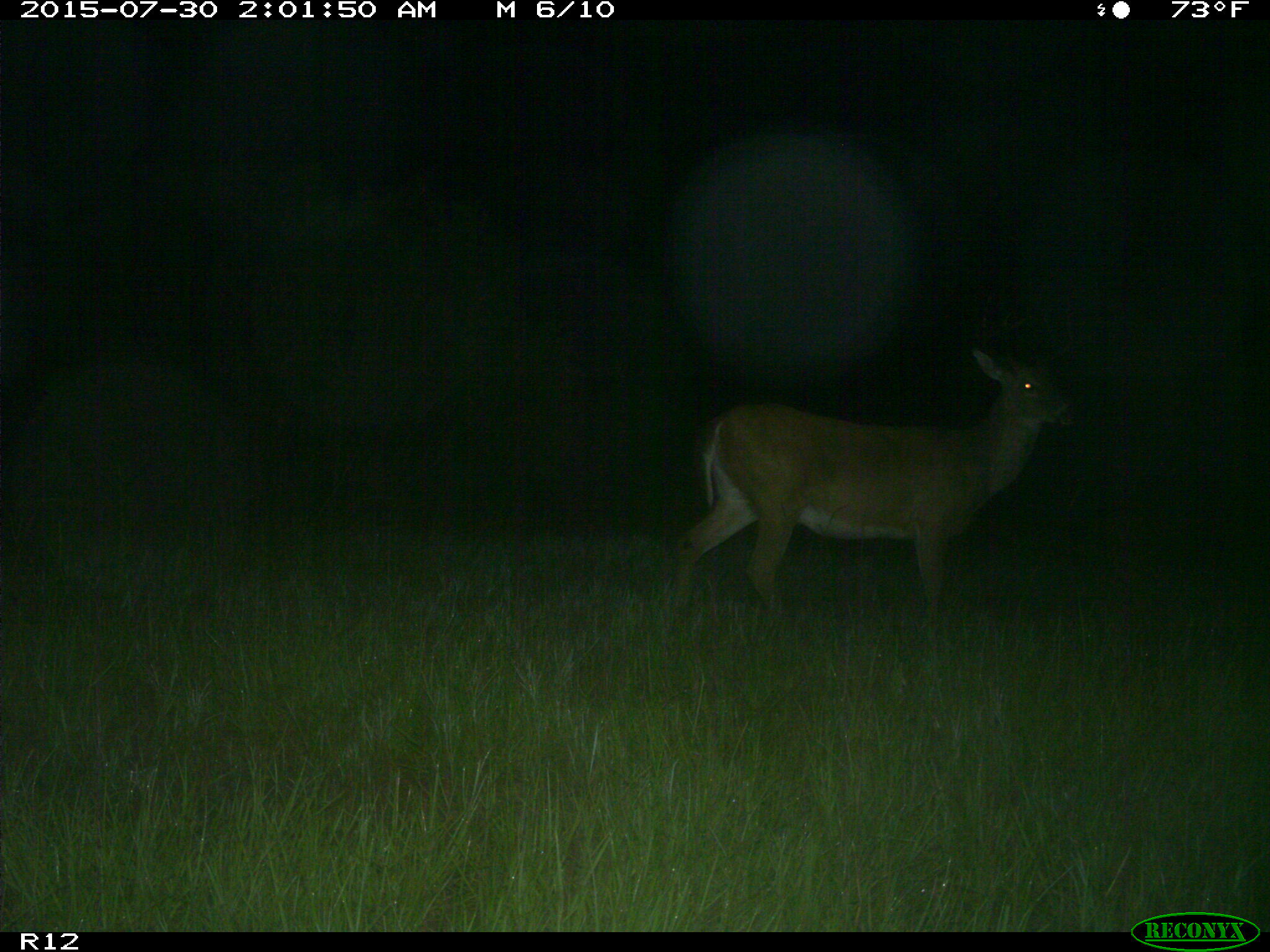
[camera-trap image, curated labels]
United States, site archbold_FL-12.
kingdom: Animalia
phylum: Chordata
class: Mammalia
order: Artiodactyla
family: Cervidae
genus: Odocoileus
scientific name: Odocoileus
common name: deer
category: unidentified deer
Unidentified deer (deer) (Odocoileus).